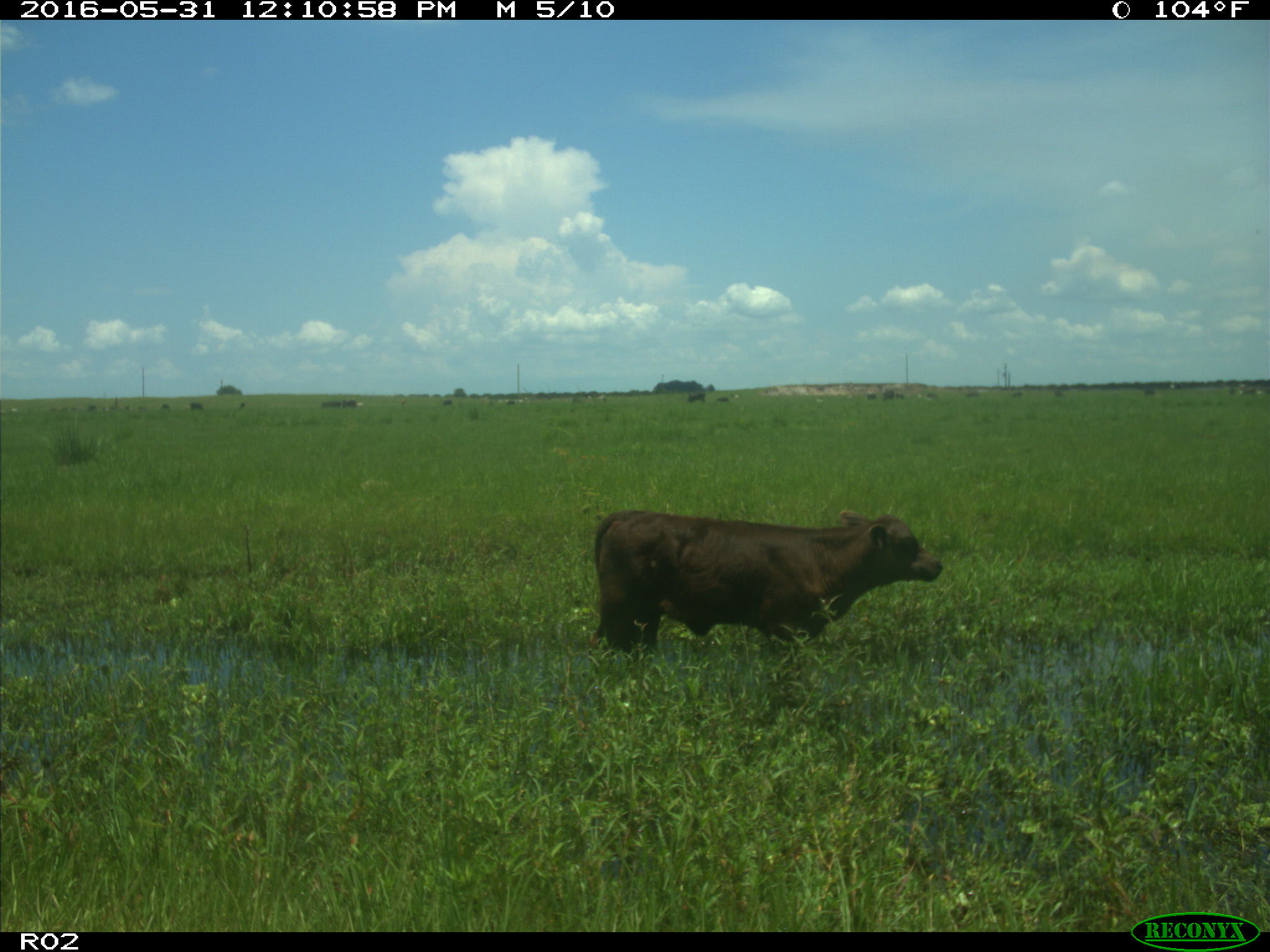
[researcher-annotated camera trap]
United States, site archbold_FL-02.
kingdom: Animalia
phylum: Chordata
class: Mammalia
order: Artiodactyla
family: Bovidae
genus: Bos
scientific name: Bos taurus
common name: domestic cow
Bos taurus (domestic cow).